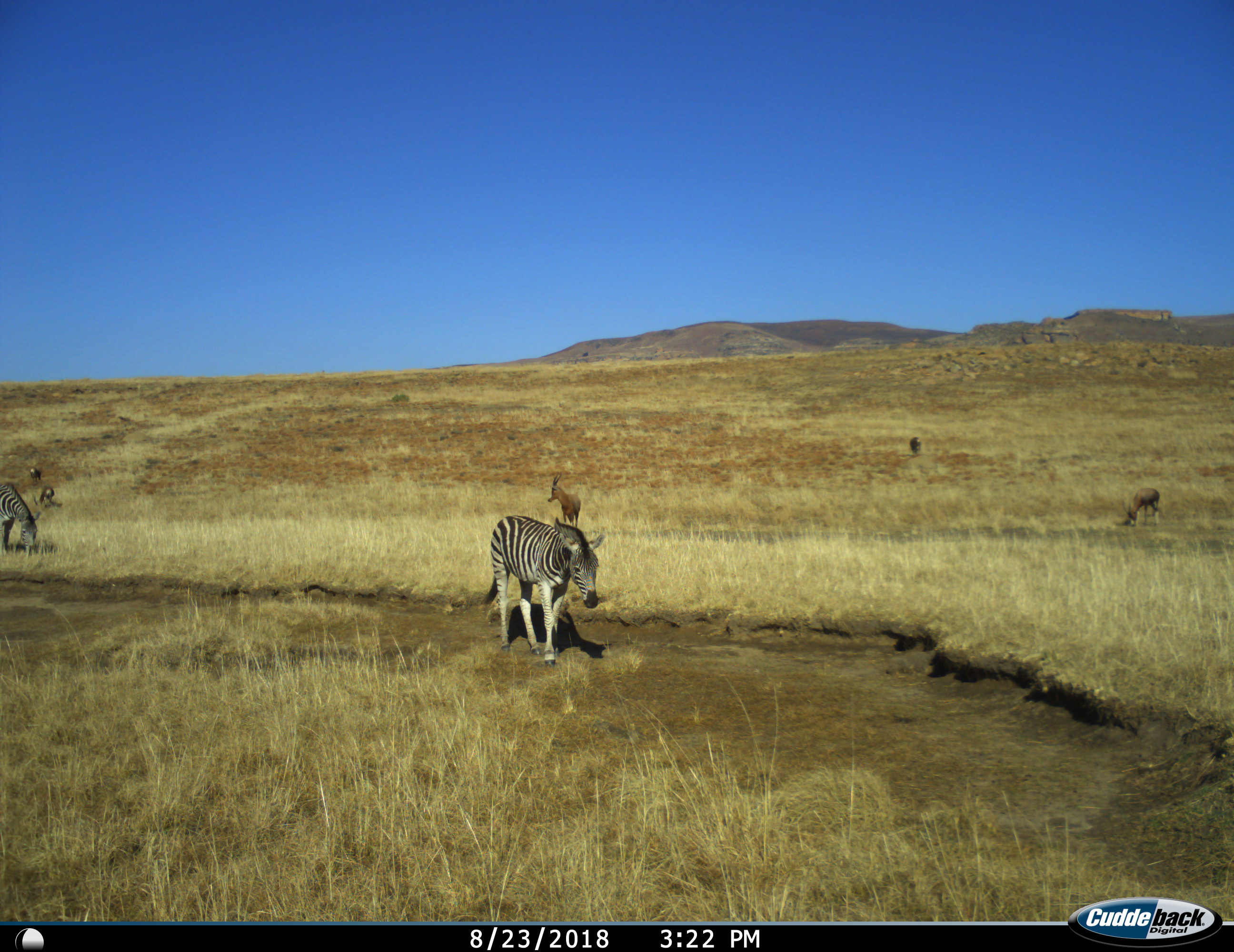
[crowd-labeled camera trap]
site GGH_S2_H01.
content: unidentified animal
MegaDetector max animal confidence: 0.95